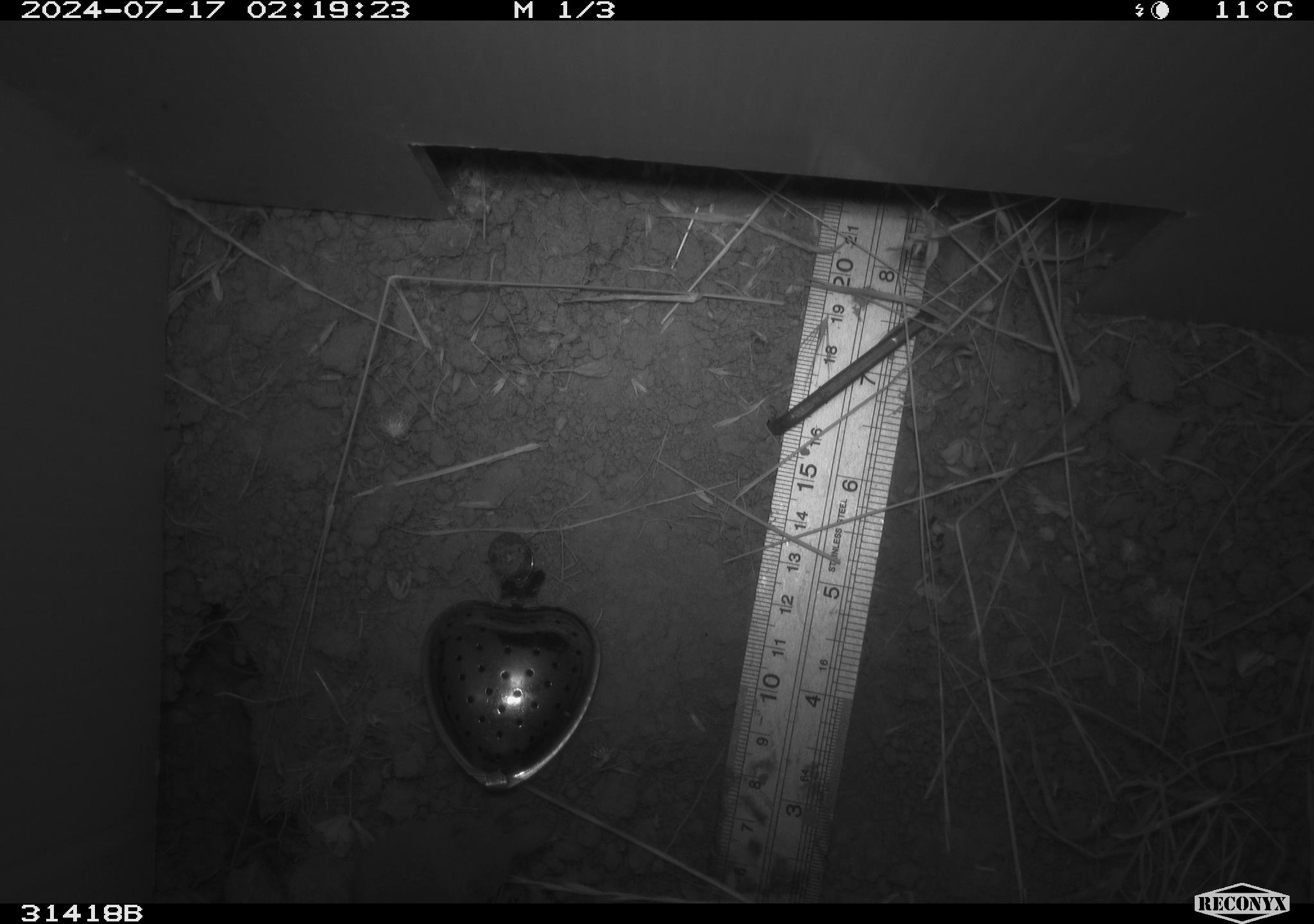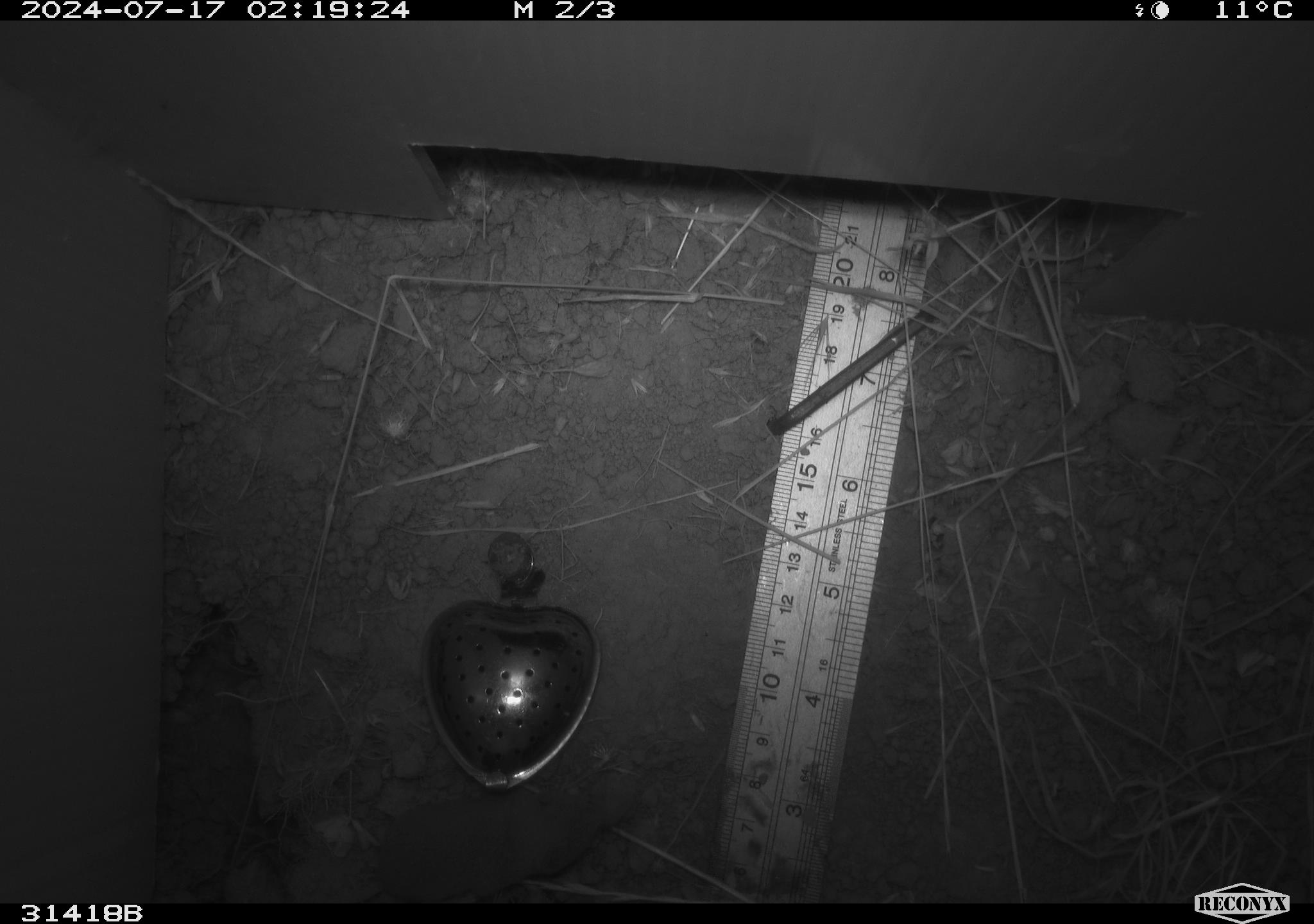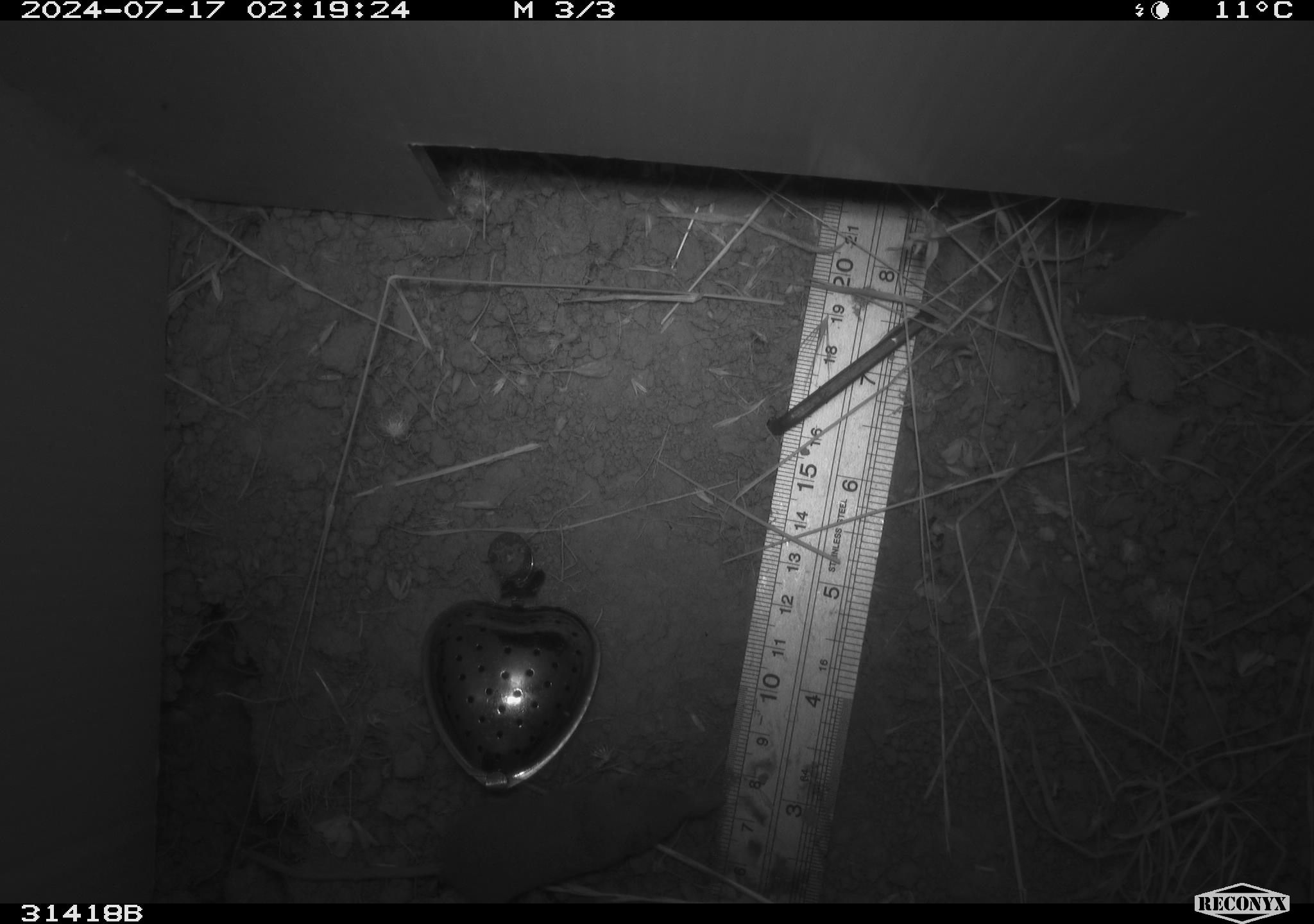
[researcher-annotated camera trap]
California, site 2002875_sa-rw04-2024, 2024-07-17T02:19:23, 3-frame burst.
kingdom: Animalia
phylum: Chordata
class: Mammalia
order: Rodentia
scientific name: Rodentia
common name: rodent